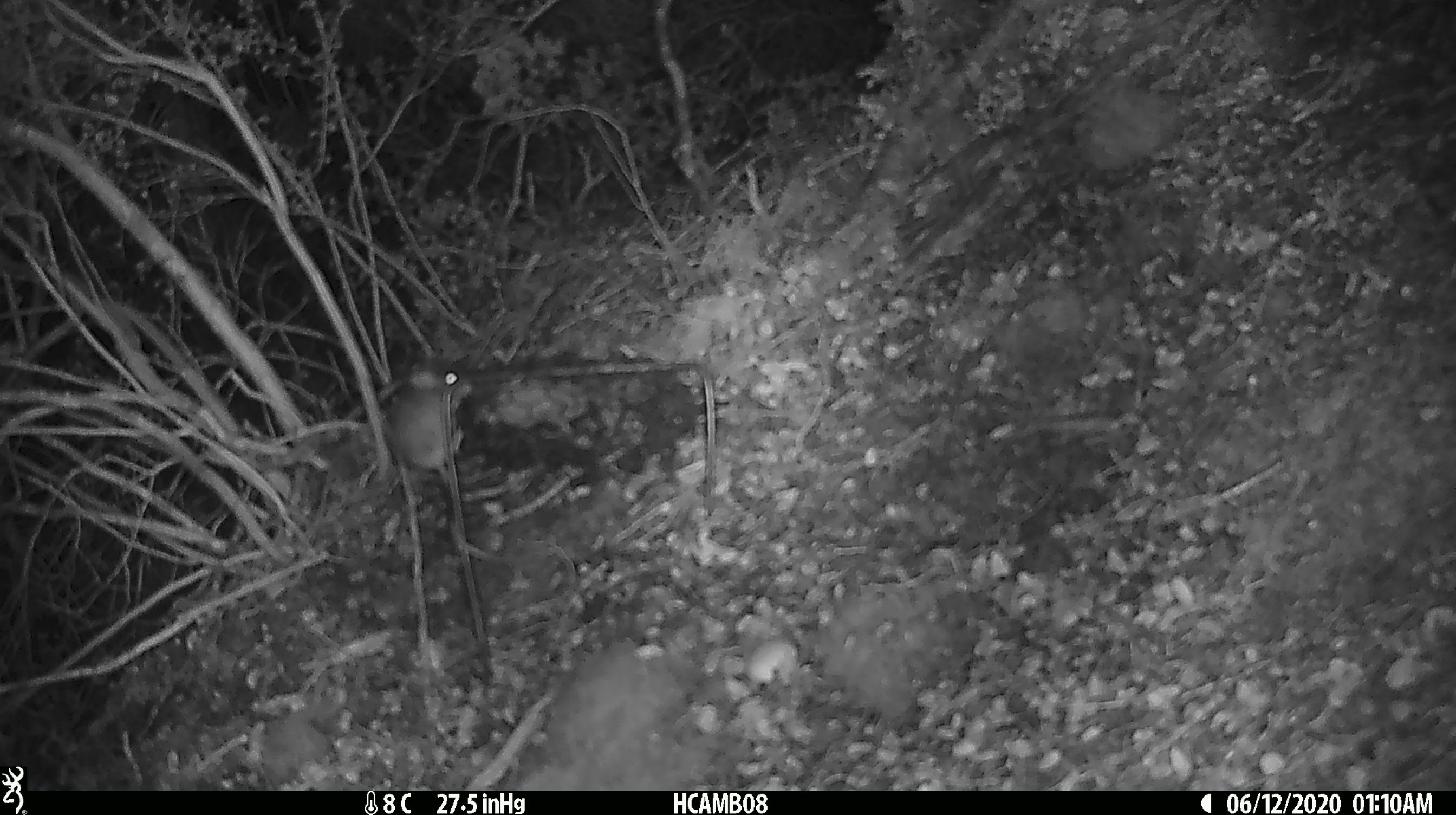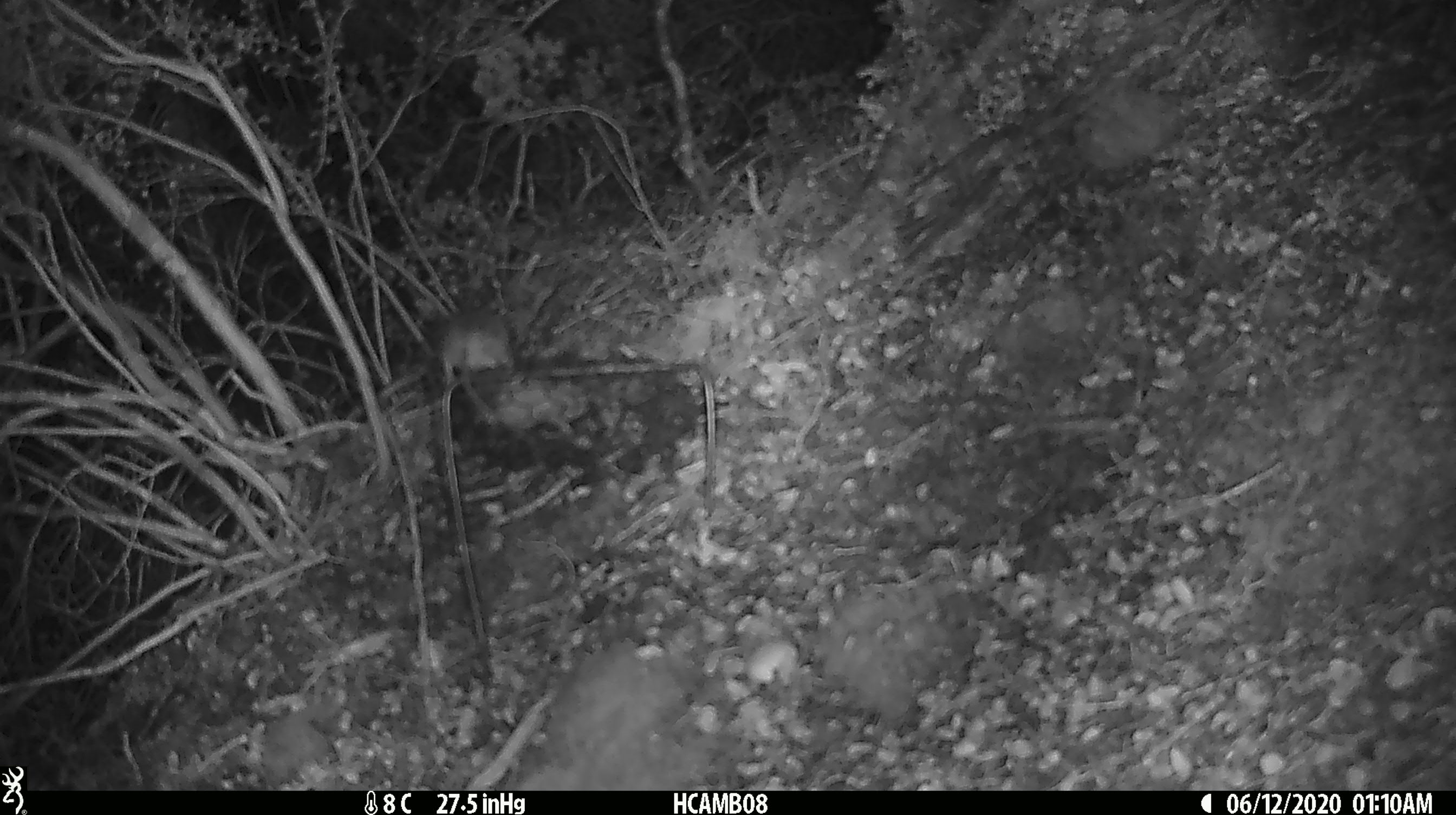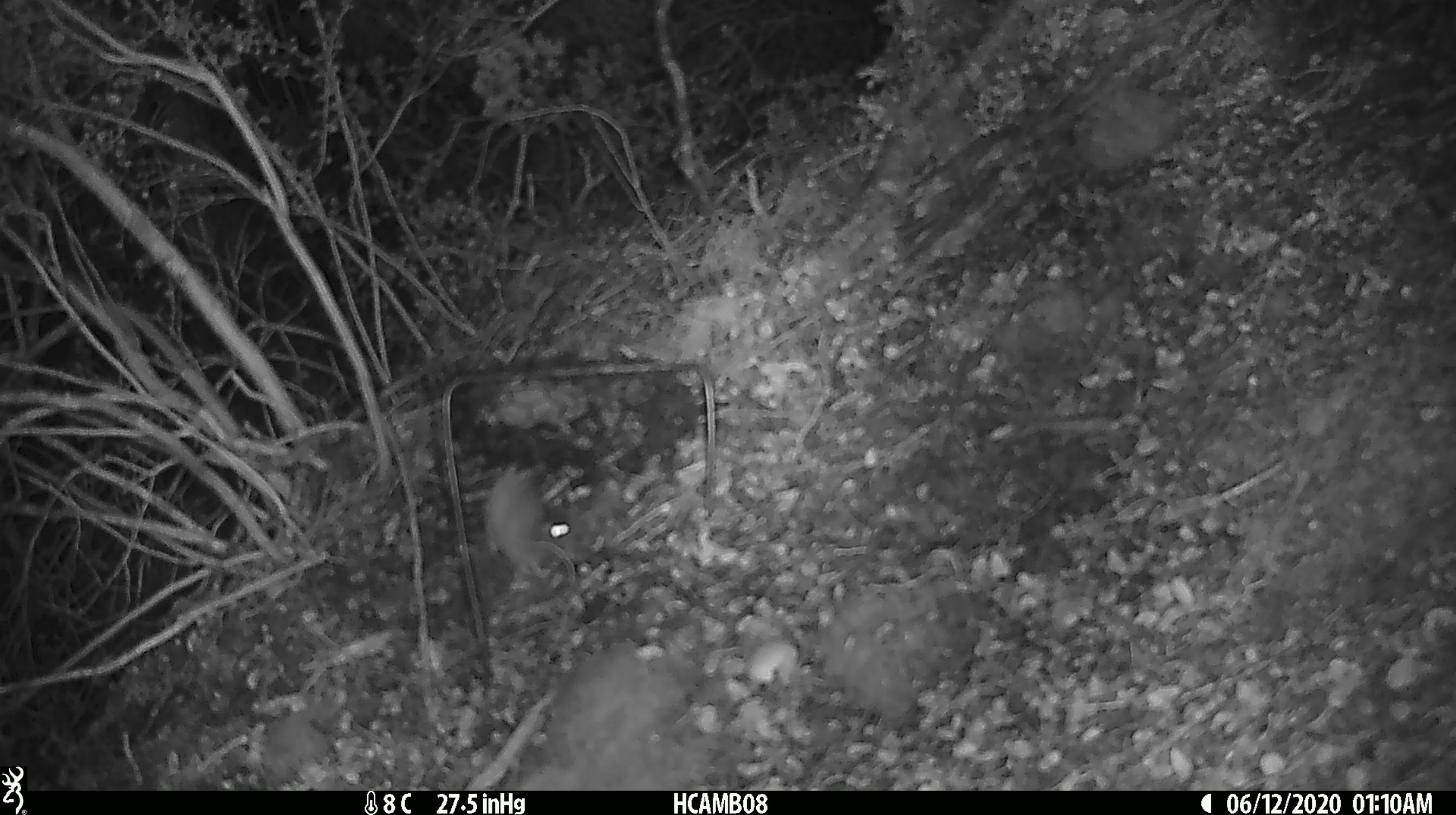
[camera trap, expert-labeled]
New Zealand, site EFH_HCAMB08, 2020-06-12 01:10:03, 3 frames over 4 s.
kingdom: Animalia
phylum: Chordata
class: Mammalia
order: Rodentia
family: Muridae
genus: Mus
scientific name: Mus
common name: mouse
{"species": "mouse (Mus)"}